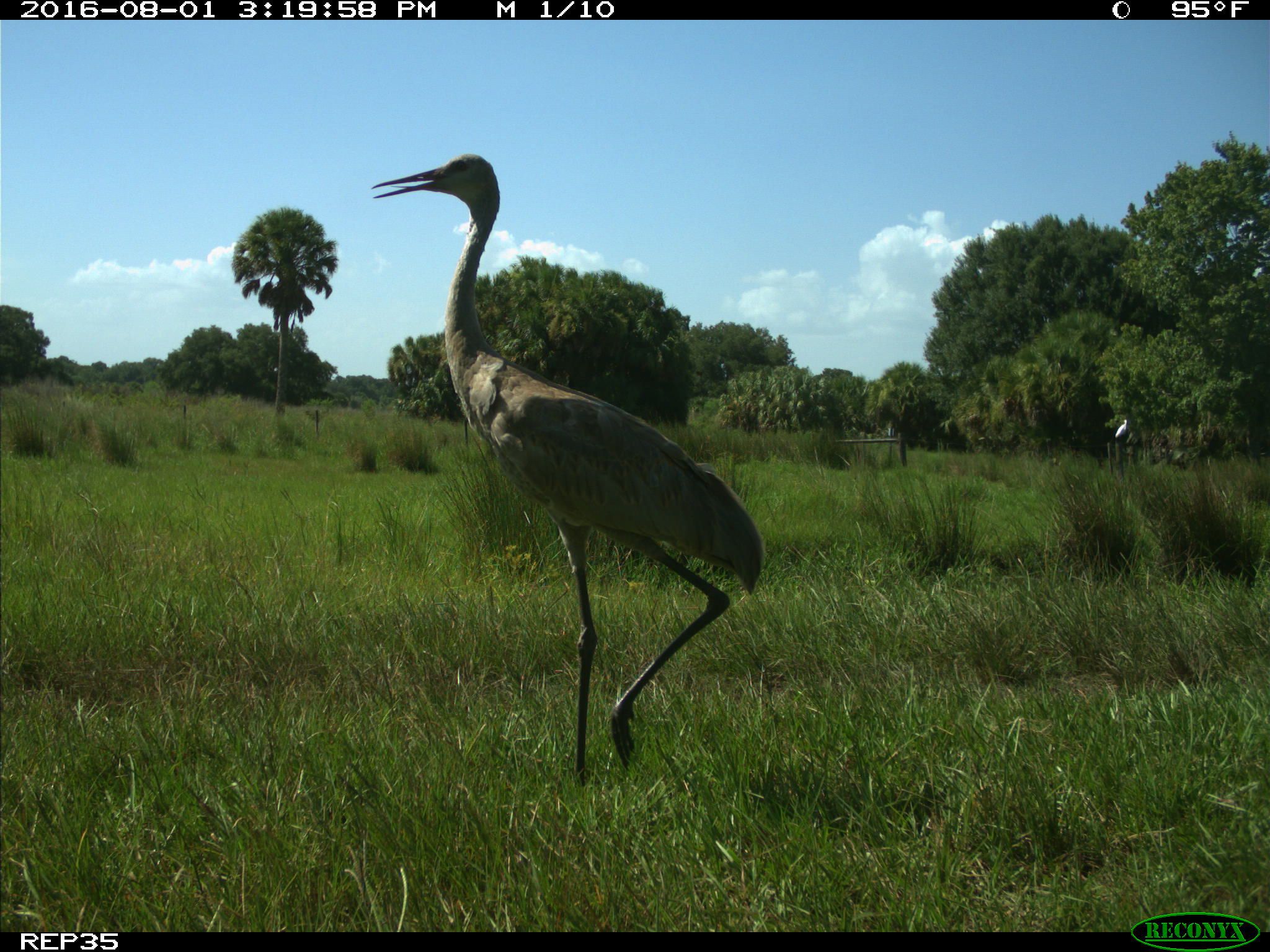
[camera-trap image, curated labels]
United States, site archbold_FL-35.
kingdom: Animalia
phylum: Chordata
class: Aves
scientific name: Aves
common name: birds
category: unidentified bird